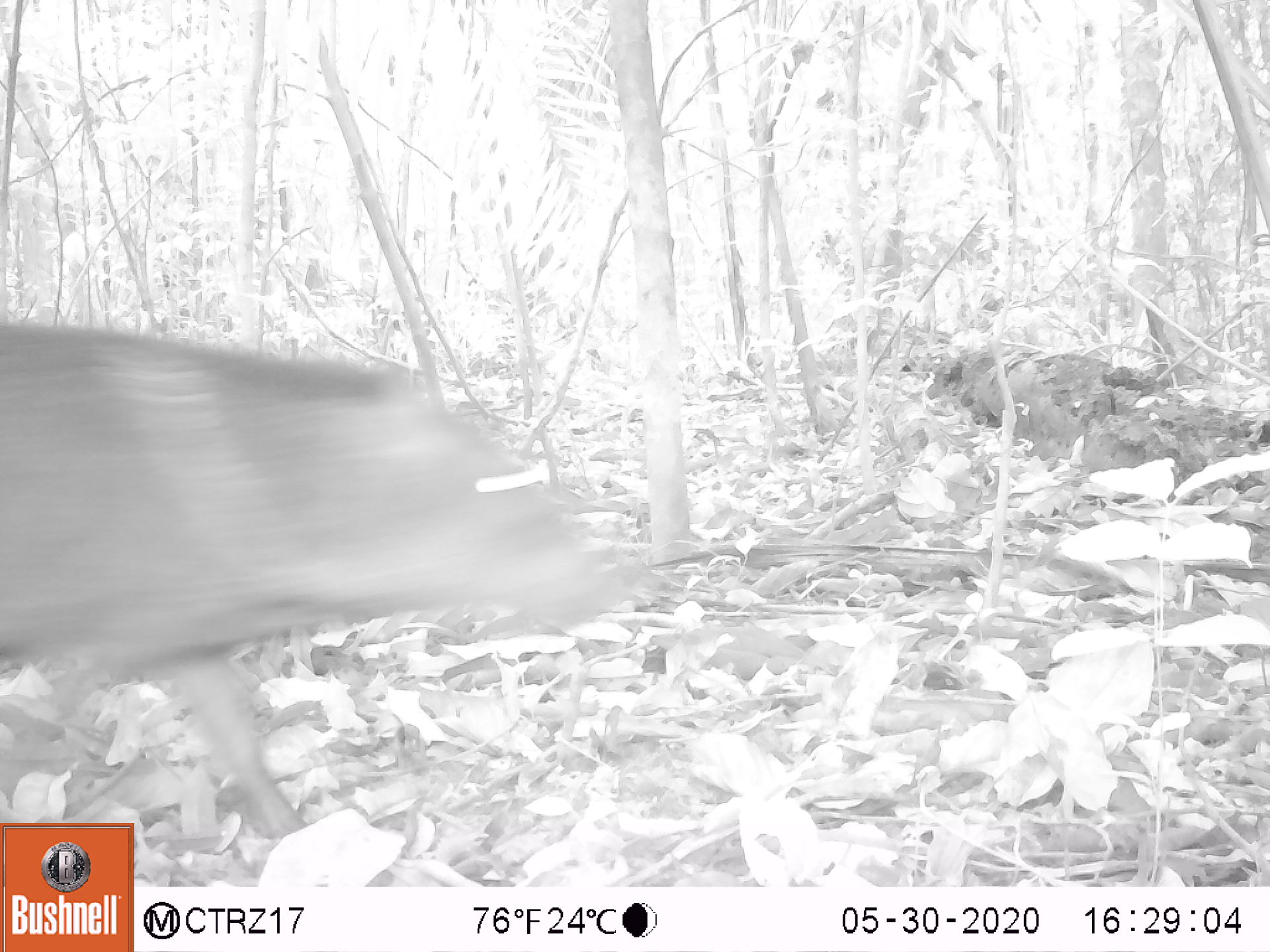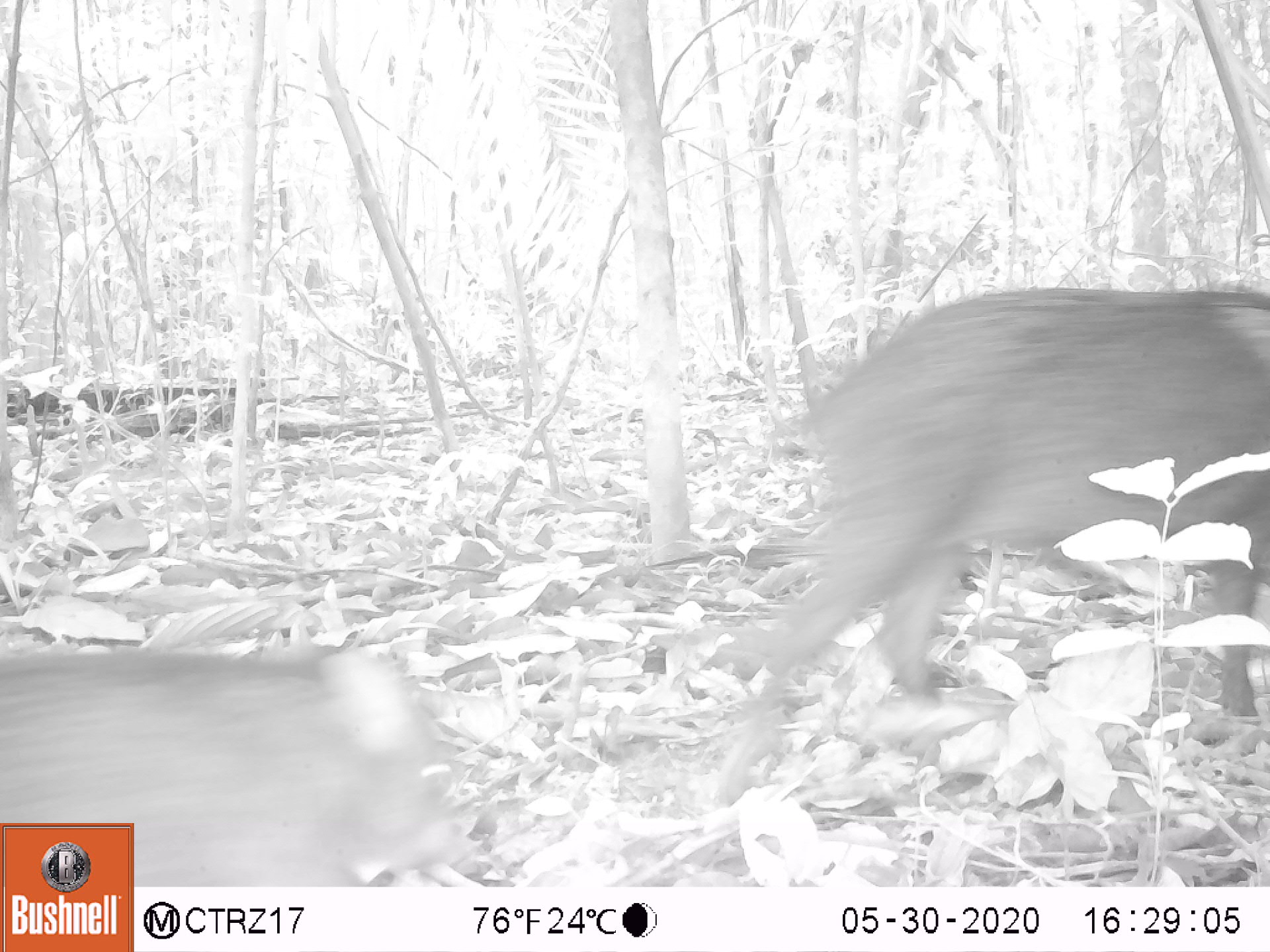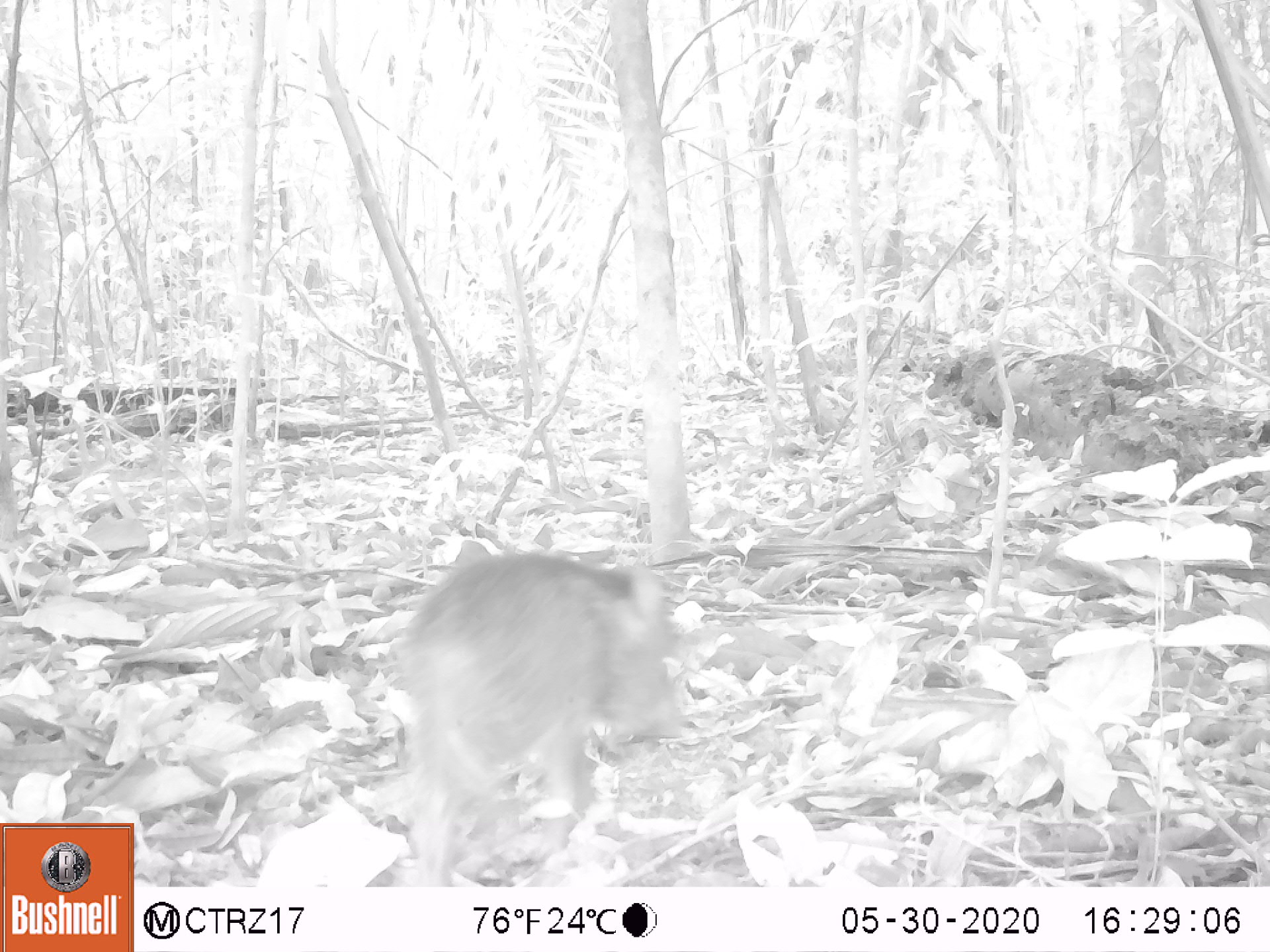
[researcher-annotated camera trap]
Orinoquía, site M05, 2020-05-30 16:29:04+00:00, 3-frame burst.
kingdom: Animalia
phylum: Chordata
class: Mammalia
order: Artiodactyla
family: Tayassuidae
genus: Pecari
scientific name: Pecari tajacu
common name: collared peccary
Collared peccary (Pecari tajacu).